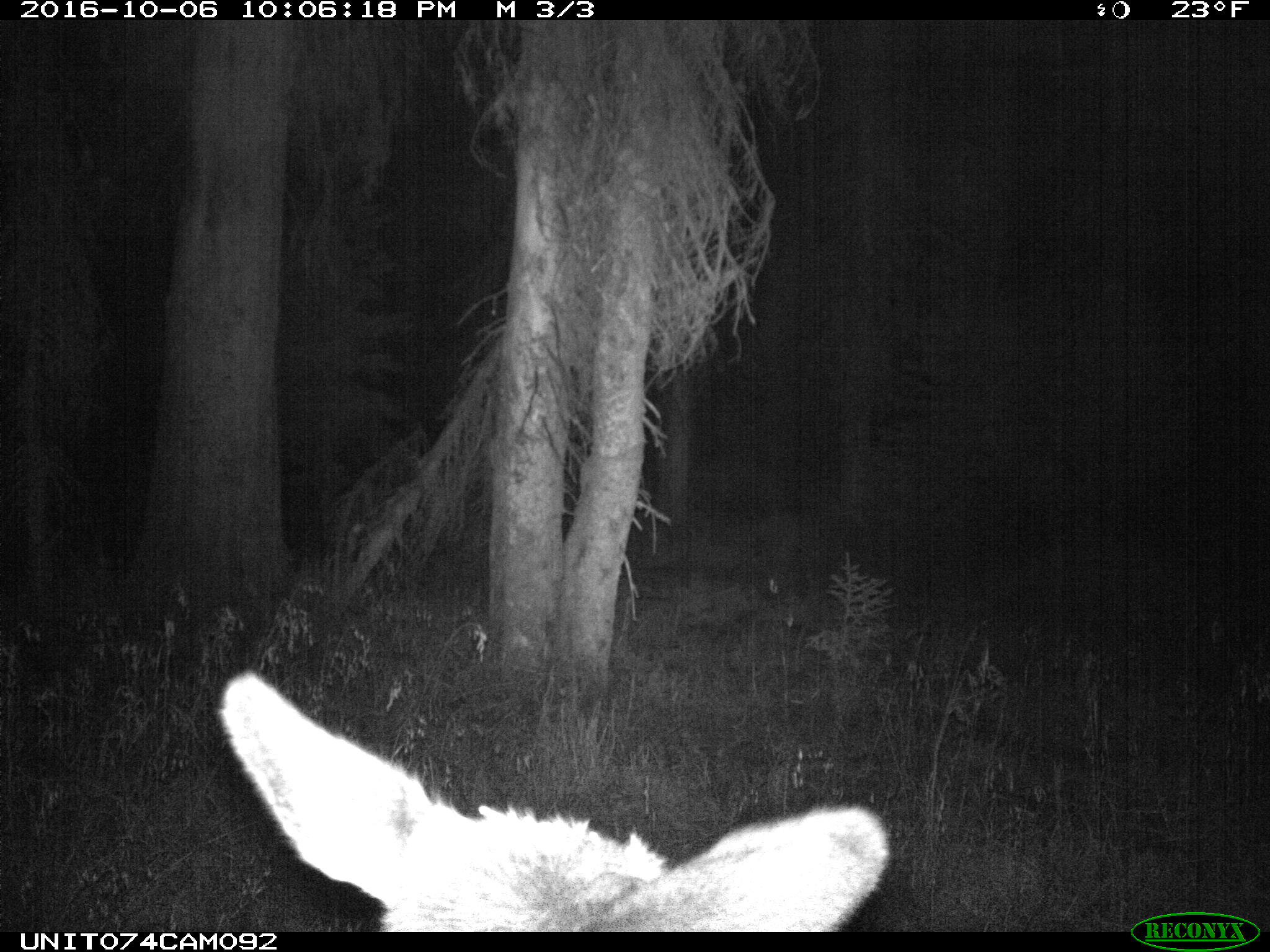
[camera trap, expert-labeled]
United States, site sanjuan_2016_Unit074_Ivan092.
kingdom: Animalia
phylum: Chordata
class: Mammalia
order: Artiodactyla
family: Cervidae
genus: Cervus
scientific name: Cervus elaphus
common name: red deer